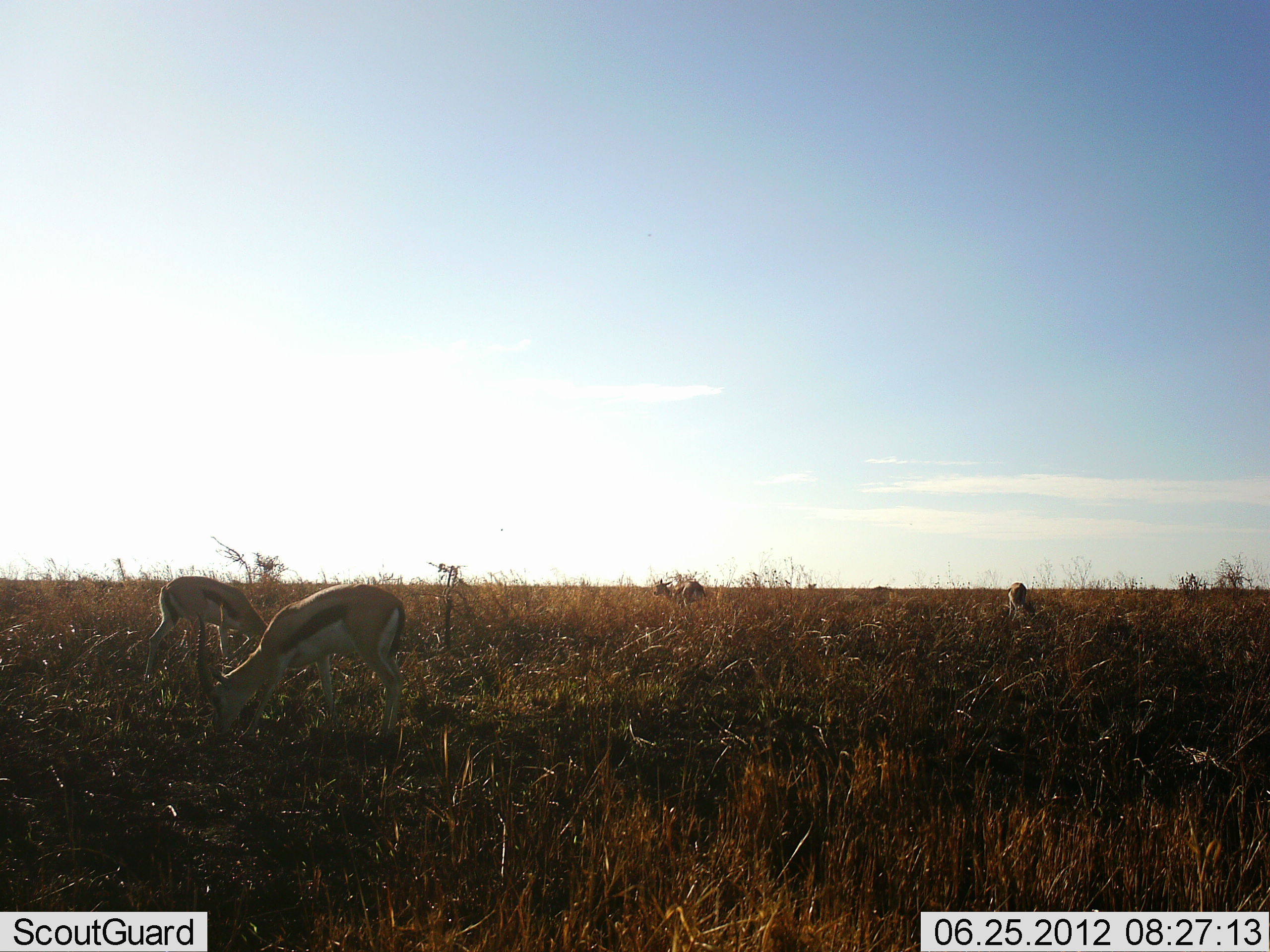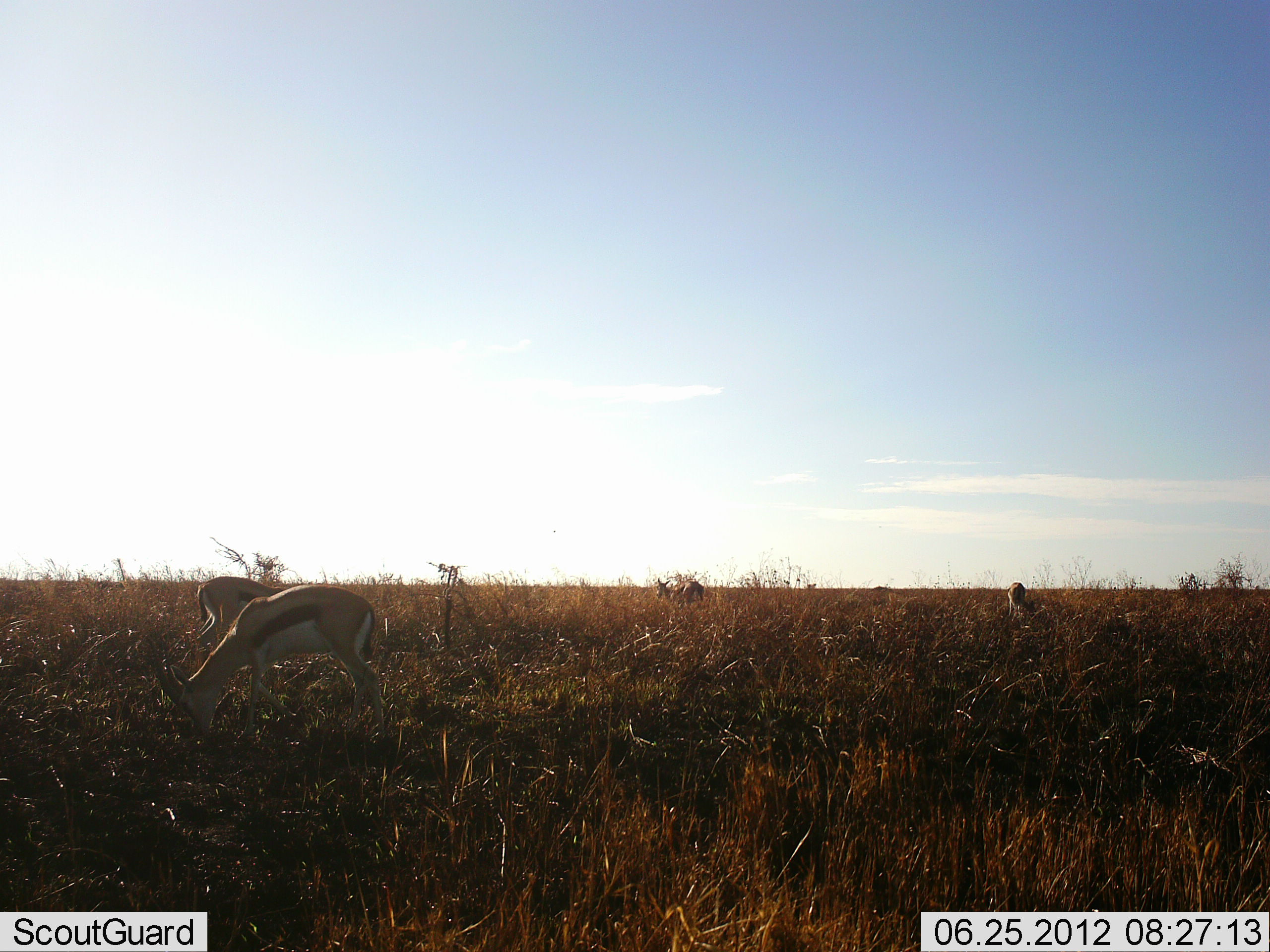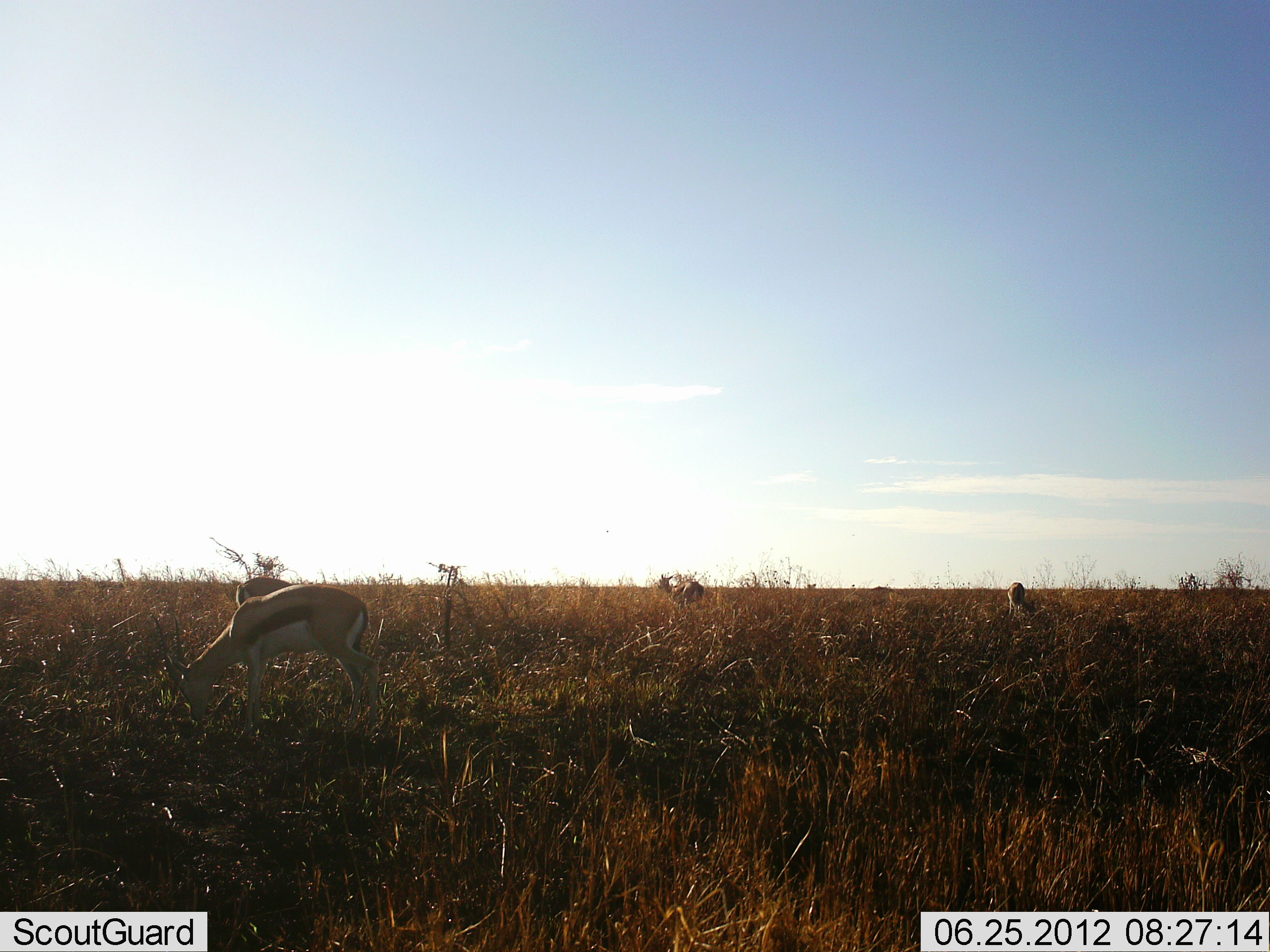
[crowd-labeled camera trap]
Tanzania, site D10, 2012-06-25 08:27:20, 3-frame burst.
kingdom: Animalia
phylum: Chordata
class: Mammalia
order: Artiodactyla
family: Bovidae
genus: Eudorcas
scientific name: Eudorcas thomsonii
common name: thomson's gazelle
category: gazellethomsons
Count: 4.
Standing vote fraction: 30%.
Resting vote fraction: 0%.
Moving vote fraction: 20%.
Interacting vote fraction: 0%.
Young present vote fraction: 0%.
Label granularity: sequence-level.